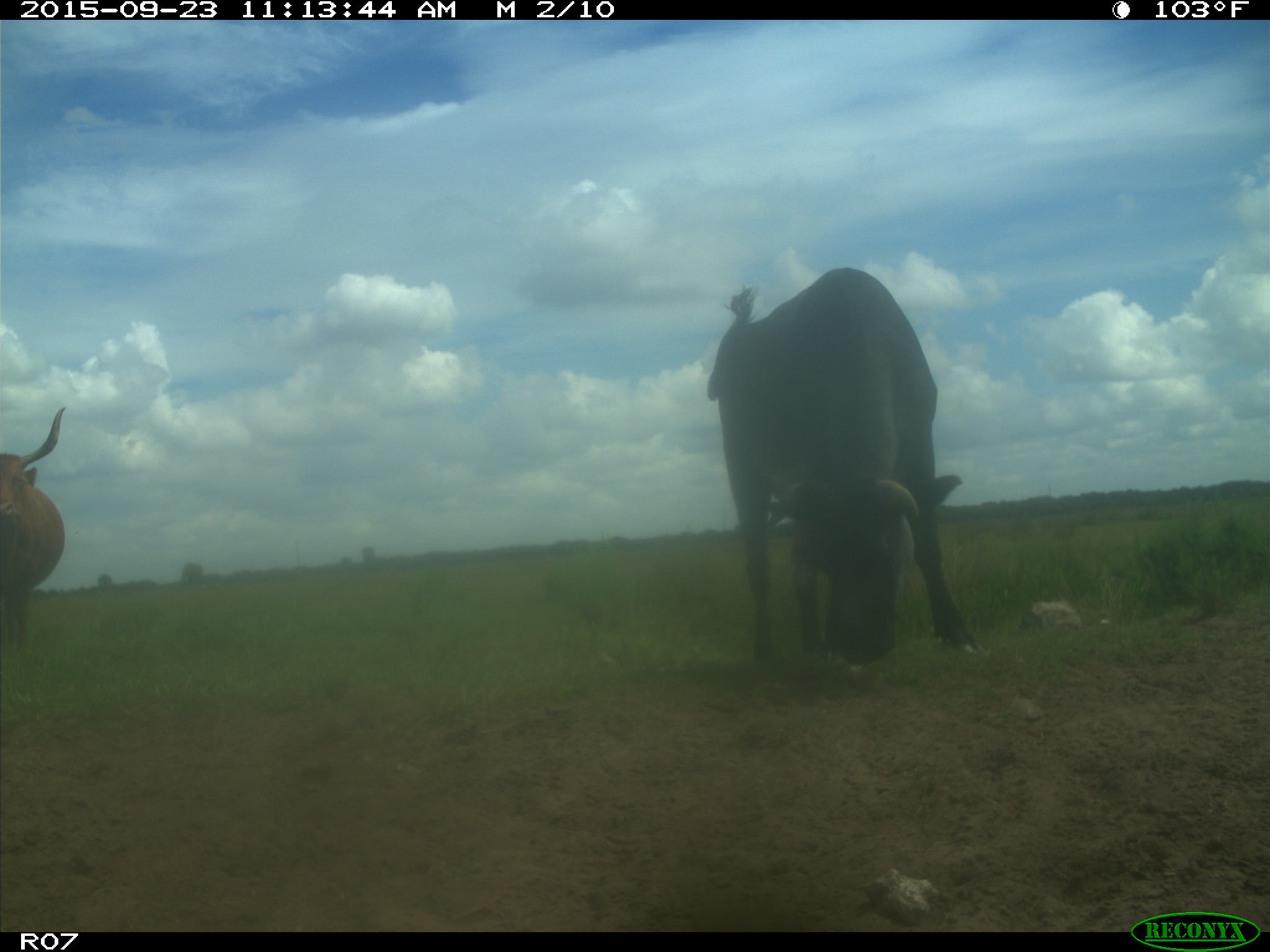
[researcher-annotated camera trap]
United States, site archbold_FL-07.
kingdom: Animalia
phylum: Chordata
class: Mammalia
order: Artiodactyla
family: Bovidae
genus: Bos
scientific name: Bos taurus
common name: domestic cow